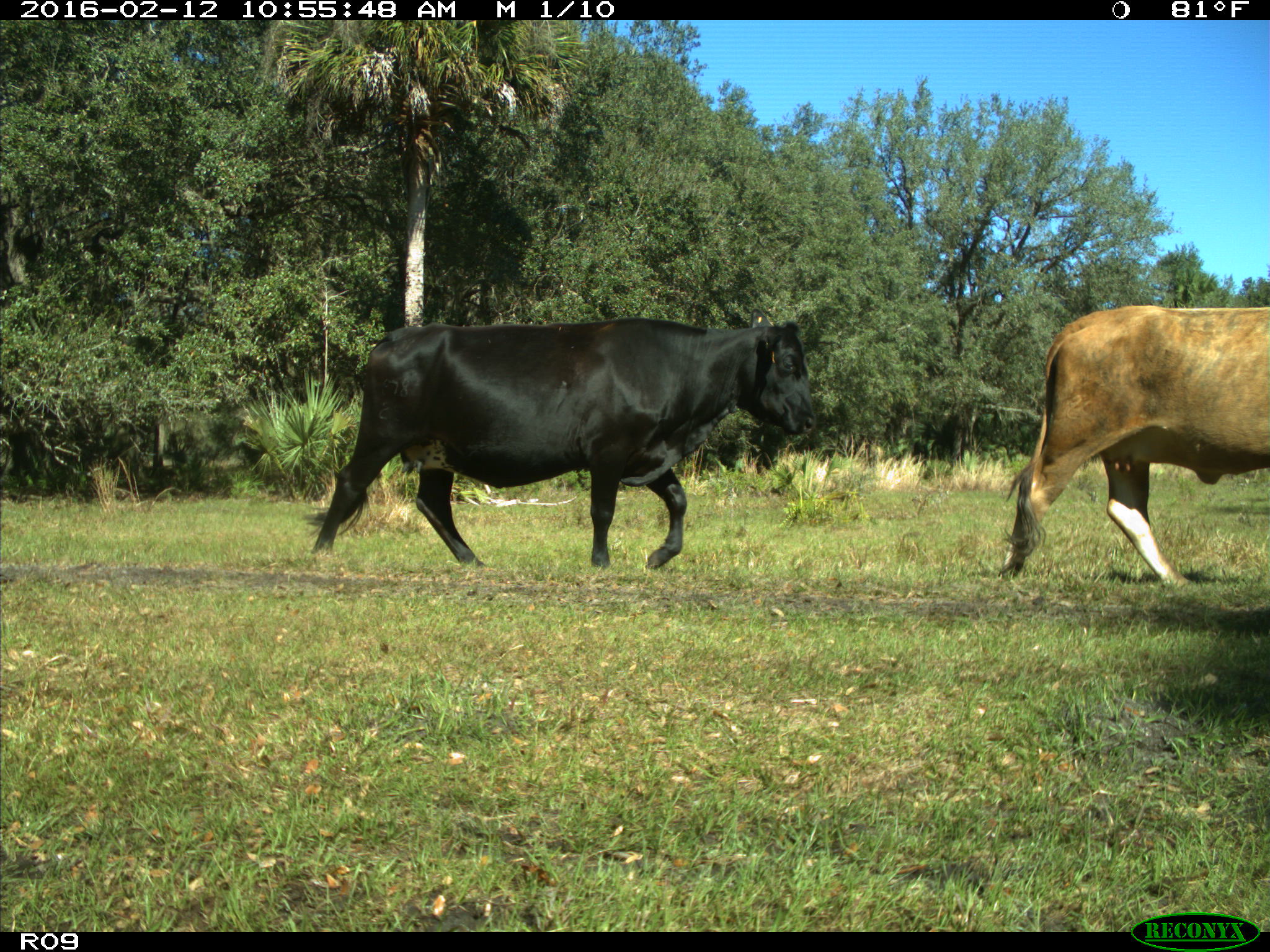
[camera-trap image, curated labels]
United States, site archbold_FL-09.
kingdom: Animalia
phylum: Chordata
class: Mammalia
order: Artiodactyla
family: Bovidae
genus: Bos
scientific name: Bos taurus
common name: domestic cow